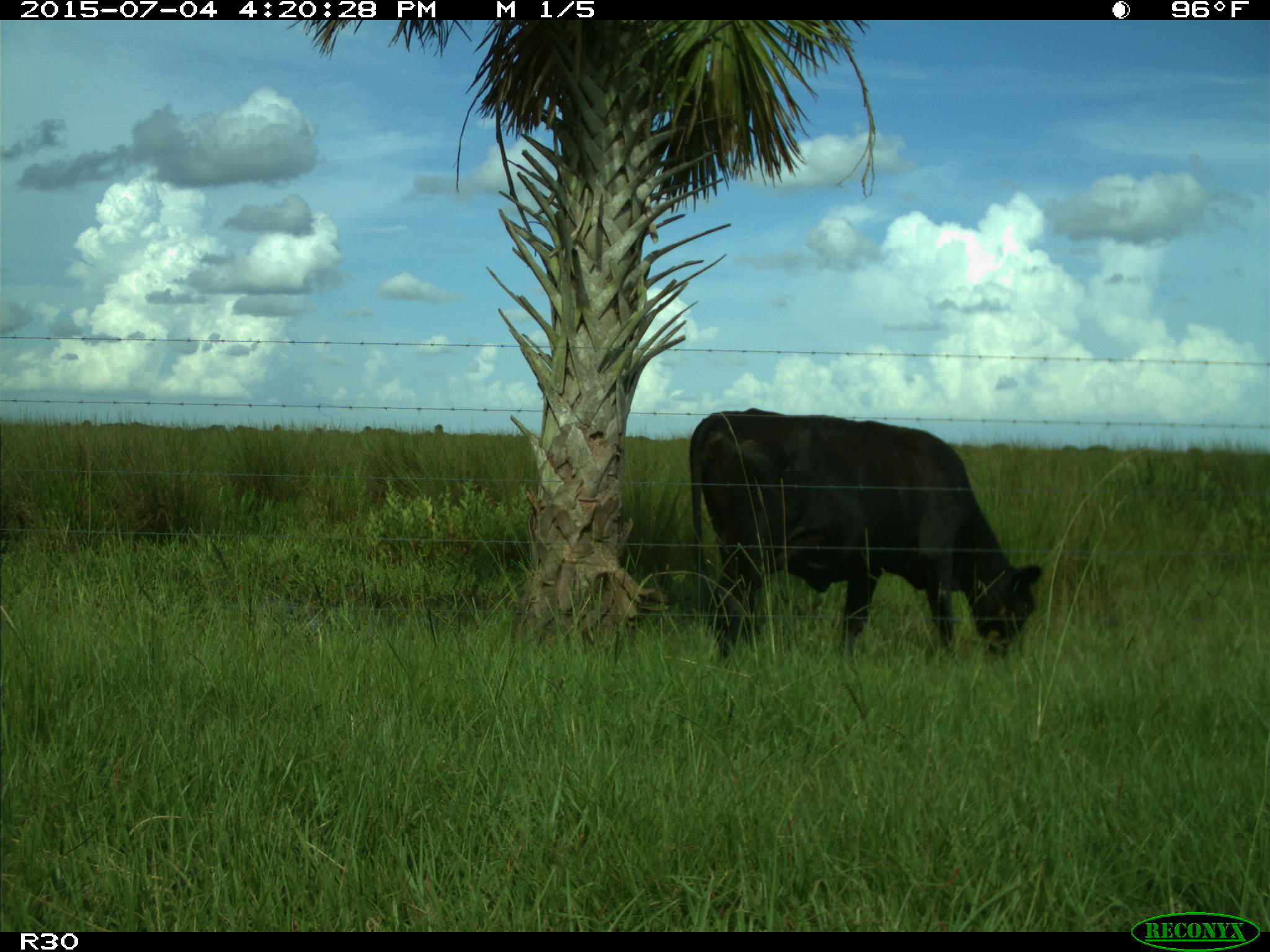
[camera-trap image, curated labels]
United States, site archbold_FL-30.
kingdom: Animalia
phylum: Chordata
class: Mammalia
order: Artiodactyla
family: Bovidae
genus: Bos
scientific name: Bos taurus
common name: domestic cow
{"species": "Bos taurus (domestic cow)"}